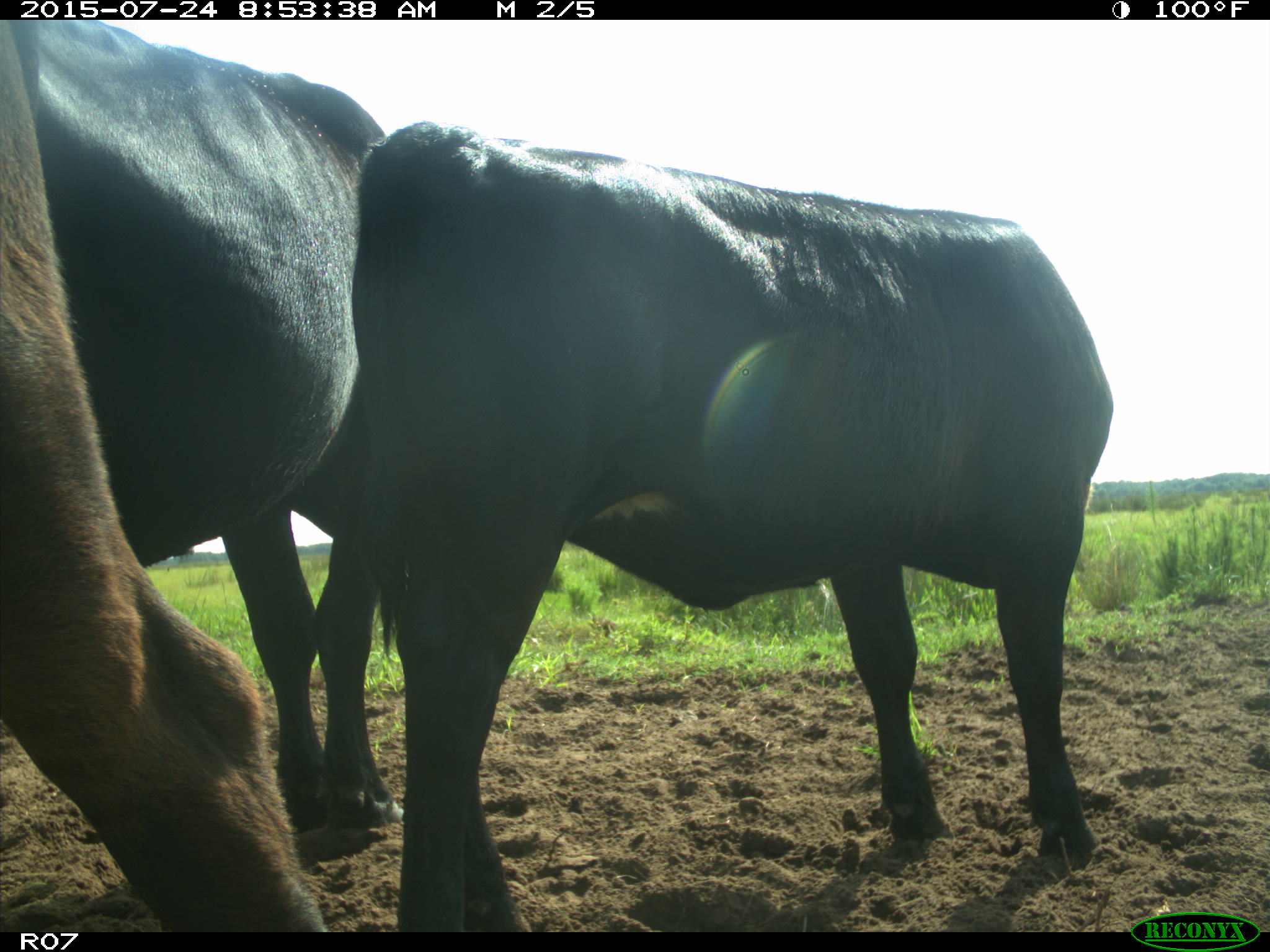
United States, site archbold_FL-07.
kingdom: Animalia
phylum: Chordata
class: Mammalia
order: Artiodactyla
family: Bovidae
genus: Bos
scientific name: Bos taurus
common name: domestic cow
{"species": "Bos taurus (domestic cow)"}